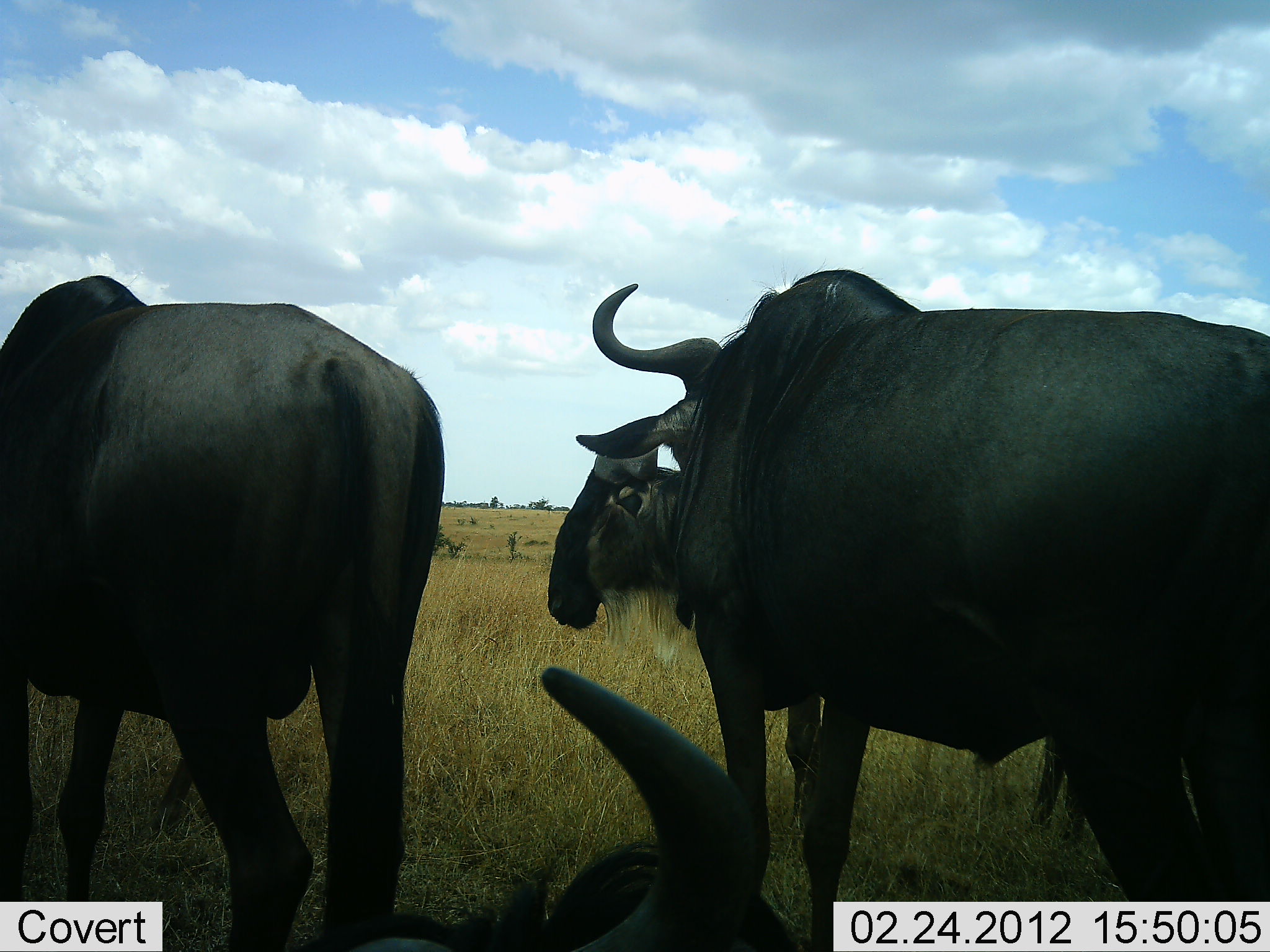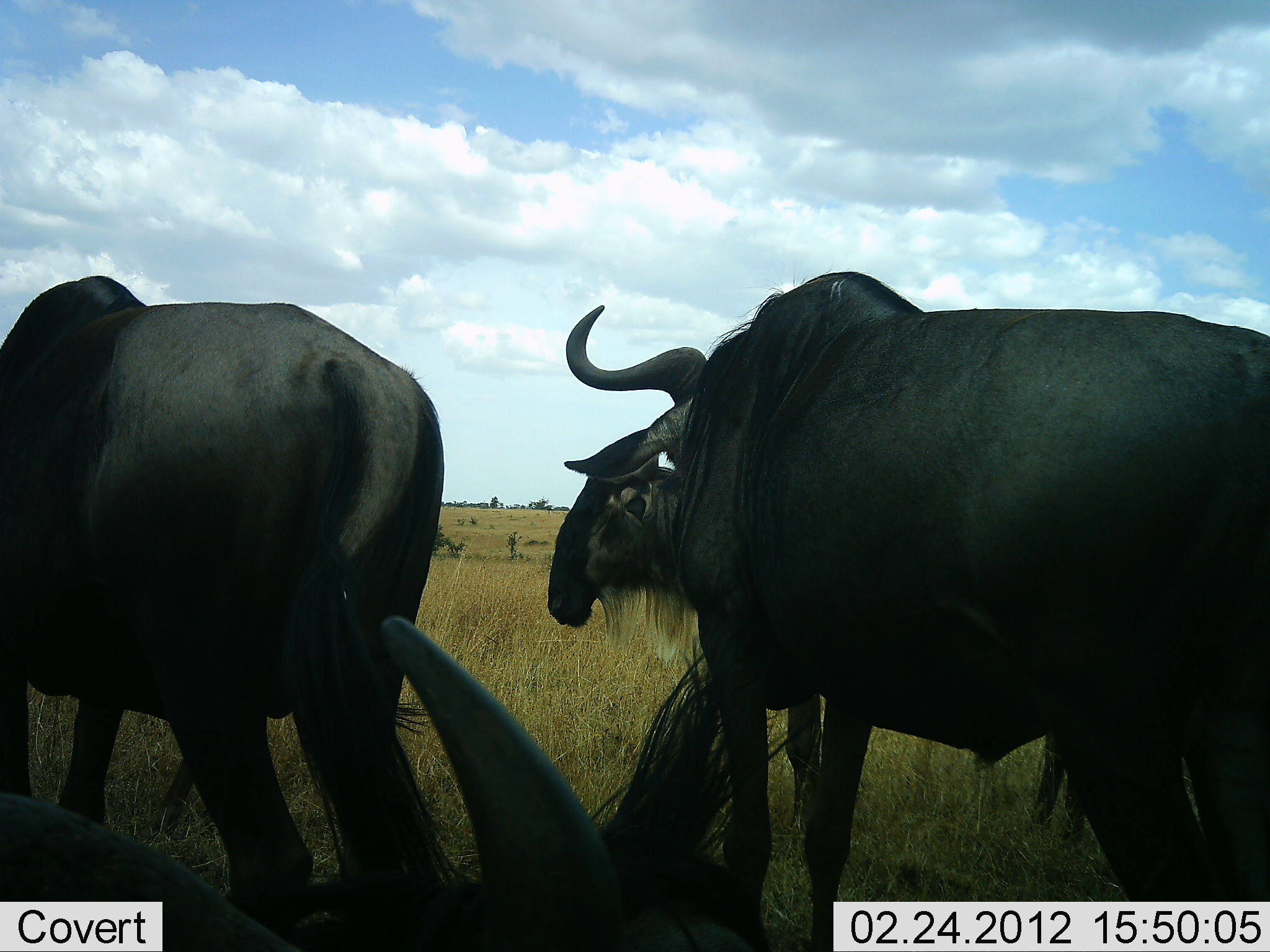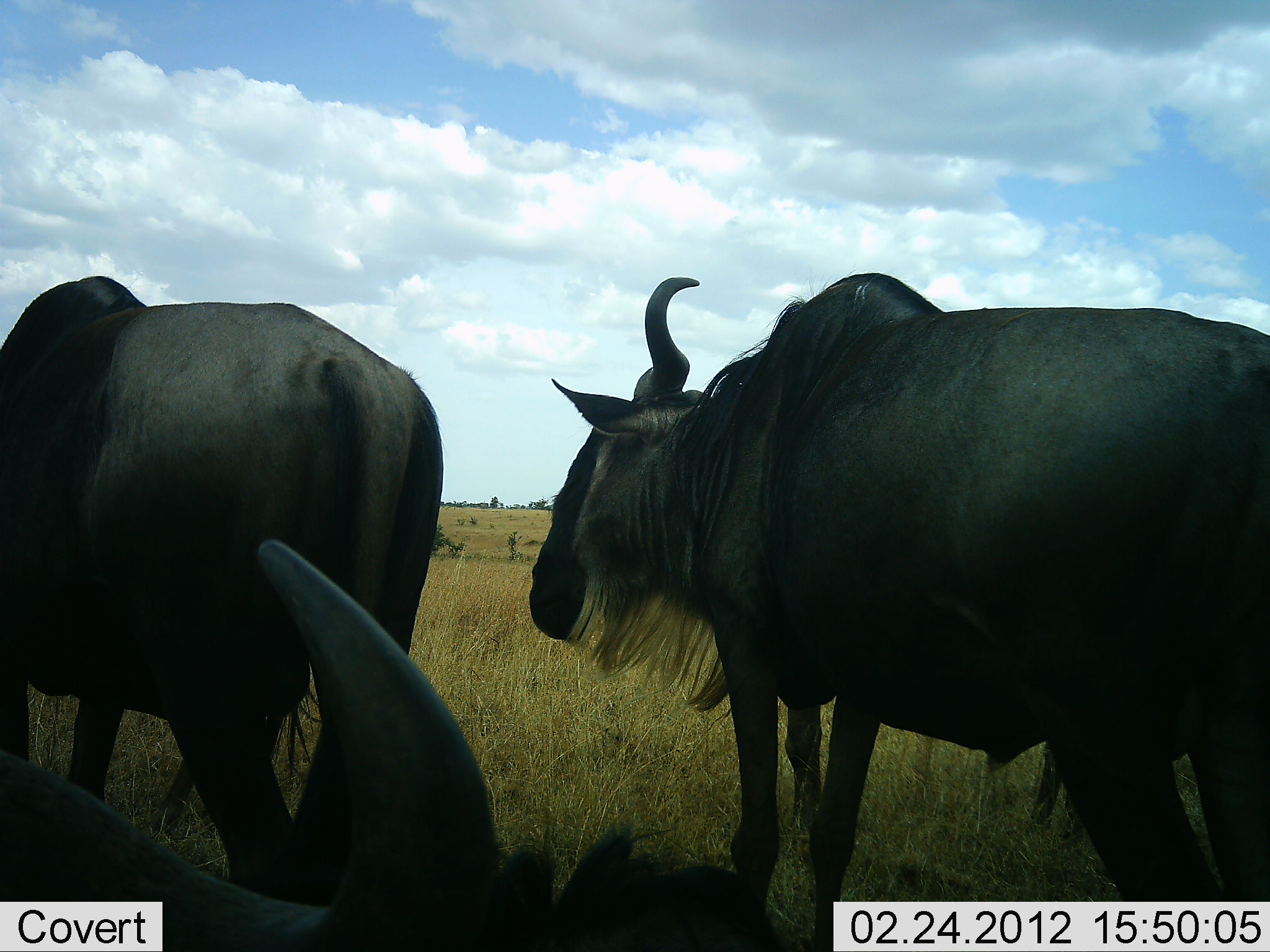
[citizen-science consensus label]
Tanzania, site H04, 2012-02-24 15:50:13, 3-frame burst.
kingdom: Animalia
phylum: Chordata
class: Mammalia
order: Artiodactyla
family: Bovidae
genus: Connochaetes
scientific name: Connochaetes taurinus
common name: blue wildebeest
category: wildebeest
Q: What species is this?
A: Wildebeest (blue wildebeest) (Connochaetes taurinus).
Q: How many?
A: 4.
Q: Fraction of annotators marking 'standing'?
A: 94%.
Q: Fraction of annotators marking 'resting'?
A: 41%.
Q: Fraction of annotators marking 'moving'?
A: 12%.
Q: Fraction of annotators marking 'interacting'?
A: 12%.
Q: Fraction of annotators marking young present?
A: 0%.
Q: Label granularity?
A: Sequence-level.